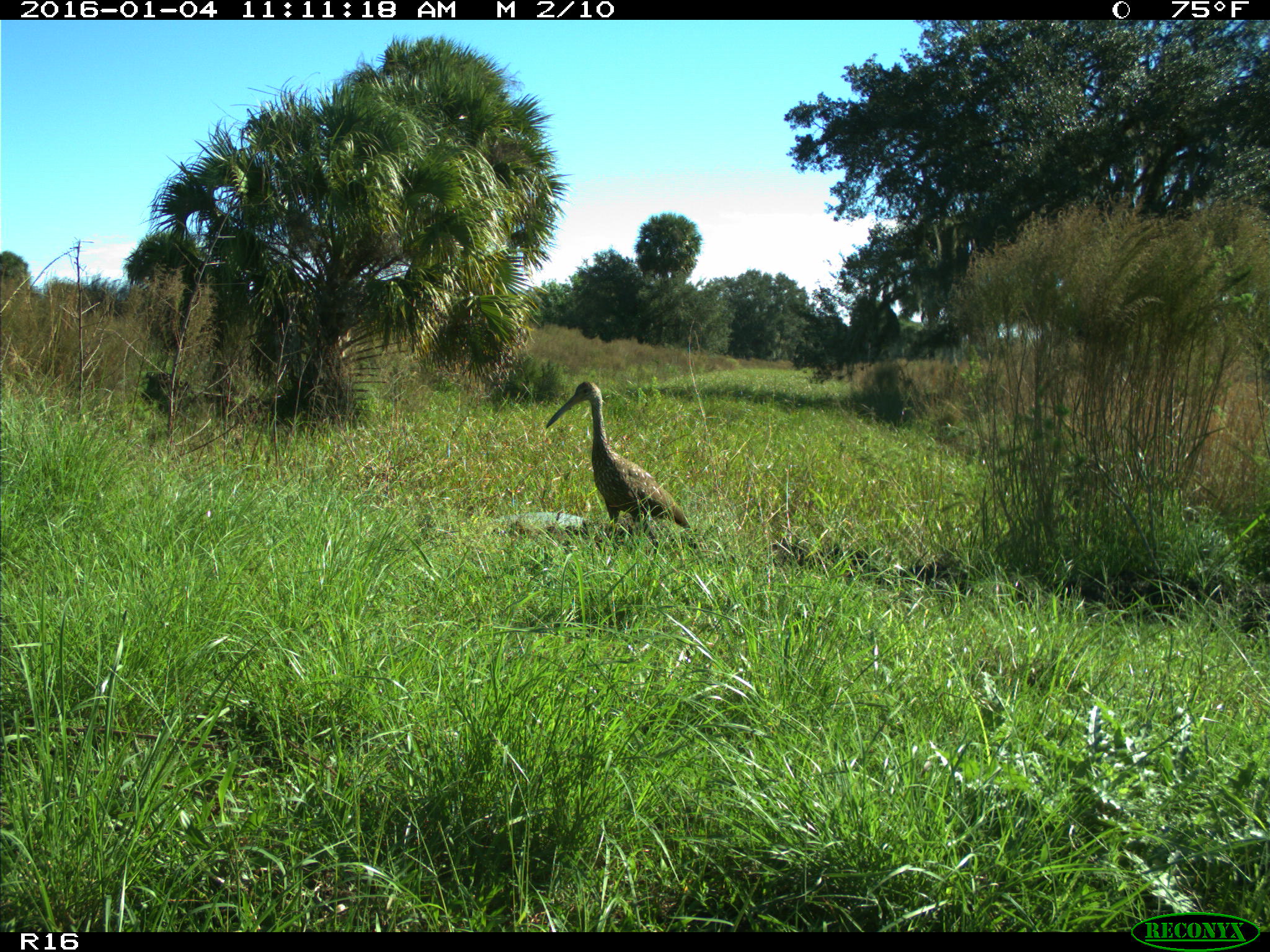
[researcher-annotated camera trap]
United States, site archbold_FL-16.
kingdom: Animalia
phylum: Chordata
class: Aves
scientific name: Aves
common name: birds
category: unidentified bird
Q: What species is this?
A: Unidentified bird (birds) (Aves).